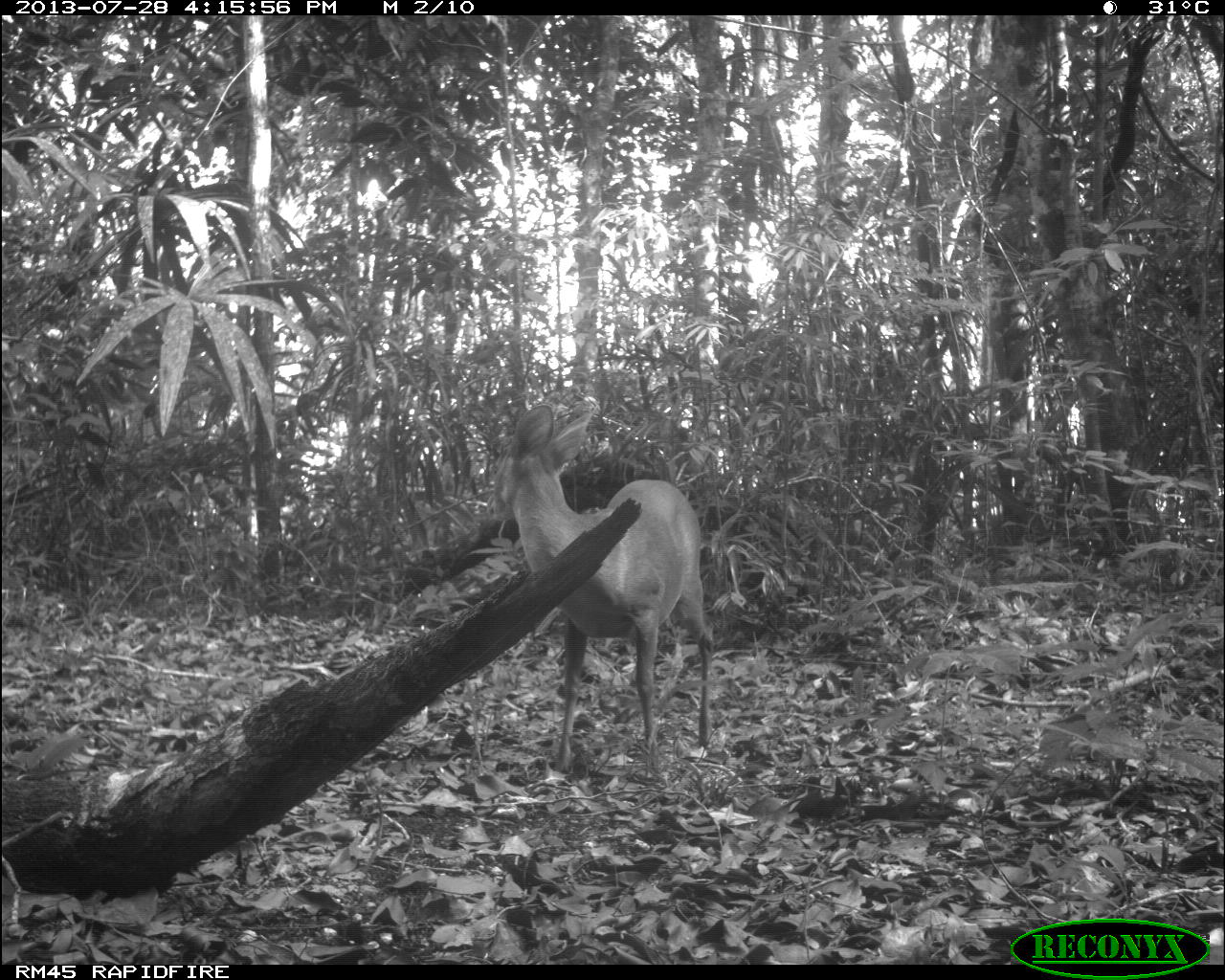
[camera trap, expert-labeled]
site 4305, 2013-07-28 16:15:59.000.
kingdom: Animalia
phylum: Chordata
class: Mammalia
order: Artiodactyla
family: Cervidae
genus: Mazama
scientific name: Mazama temama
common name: central american red brocket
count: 1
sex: male